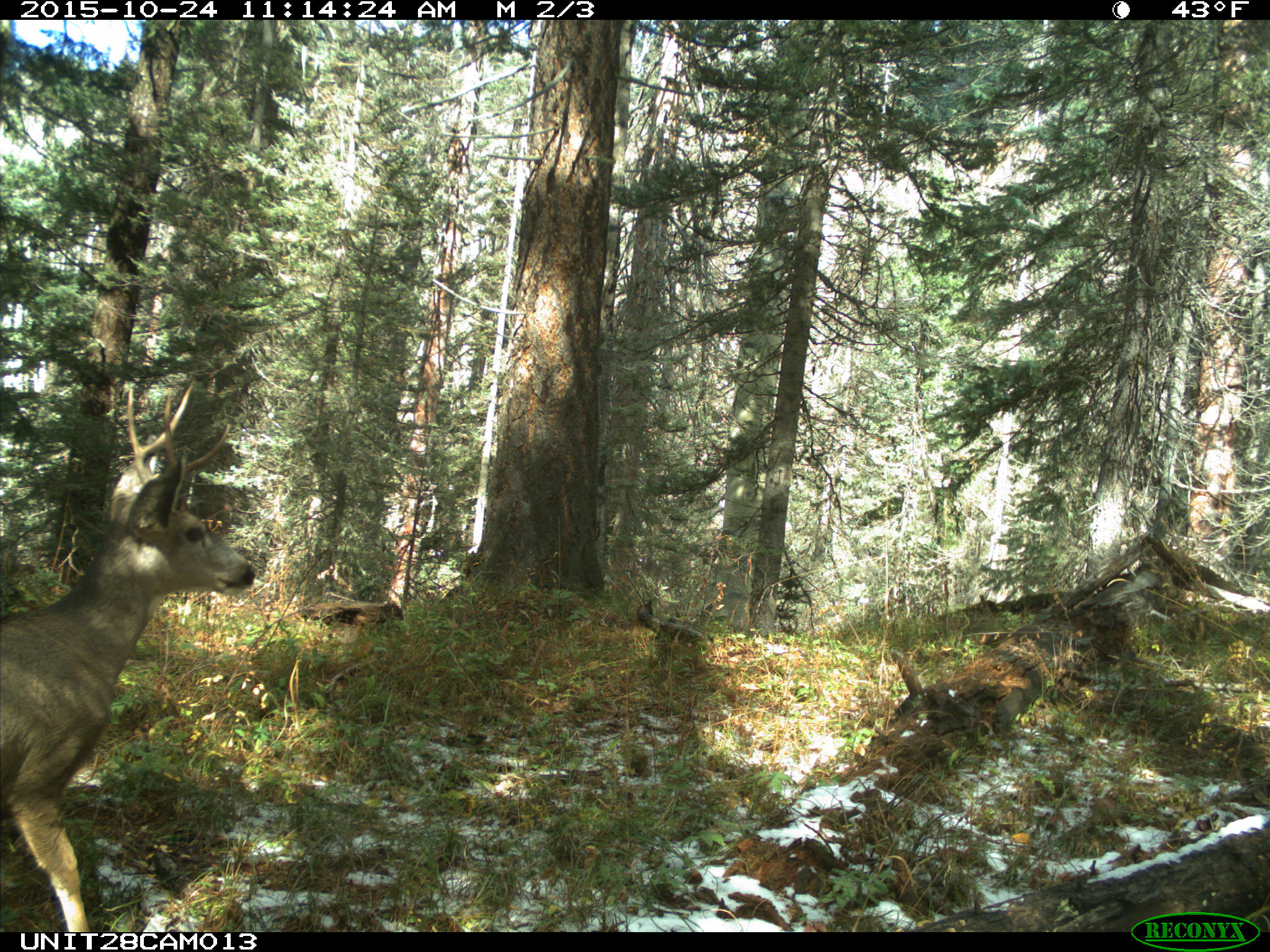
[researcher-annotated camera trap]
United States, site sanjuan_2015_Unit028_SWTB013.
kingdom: Animalia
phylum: Chordata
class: Mammalia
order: Artiodactyla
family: Cervidae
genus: Odocoileus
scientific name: Odocoileus hemionus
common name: mule deer